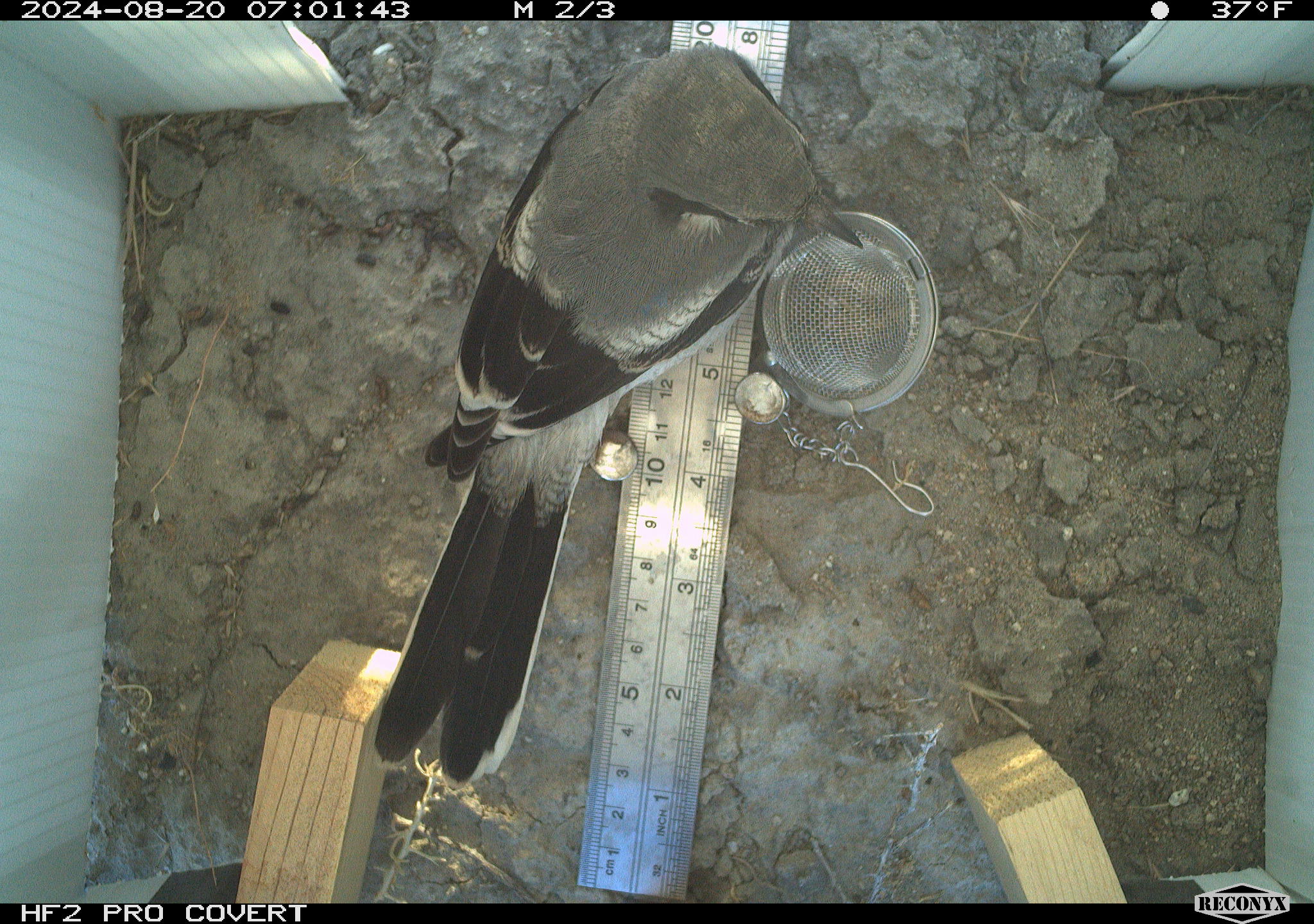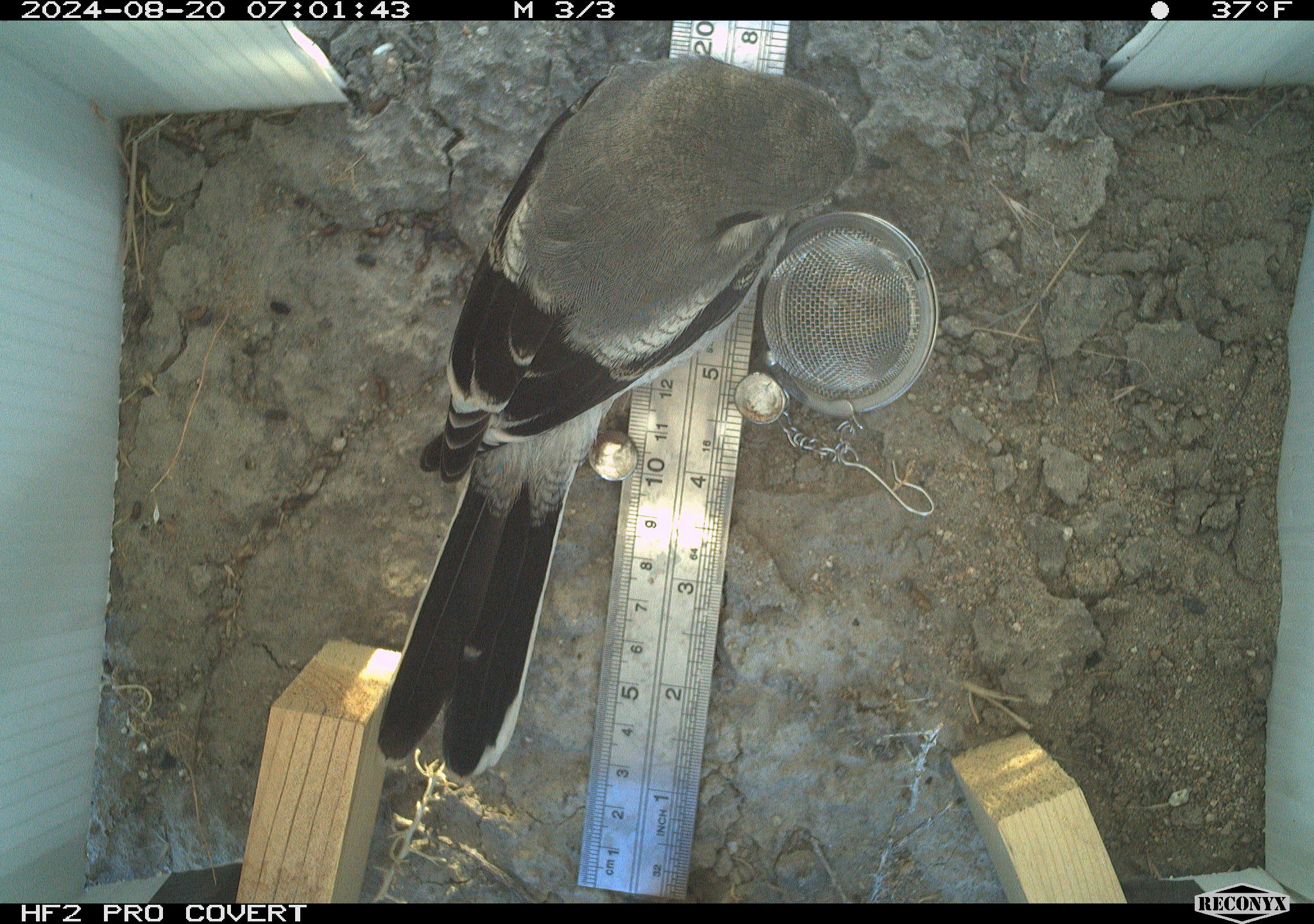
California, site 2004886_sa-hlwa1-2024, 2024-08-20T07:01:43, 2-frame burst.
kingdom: Animalia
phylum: Chordata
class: Aves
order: Passeriformes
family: Laniidae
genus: Lanius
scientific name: Lanius ludovicianus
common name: loggerhead shrike